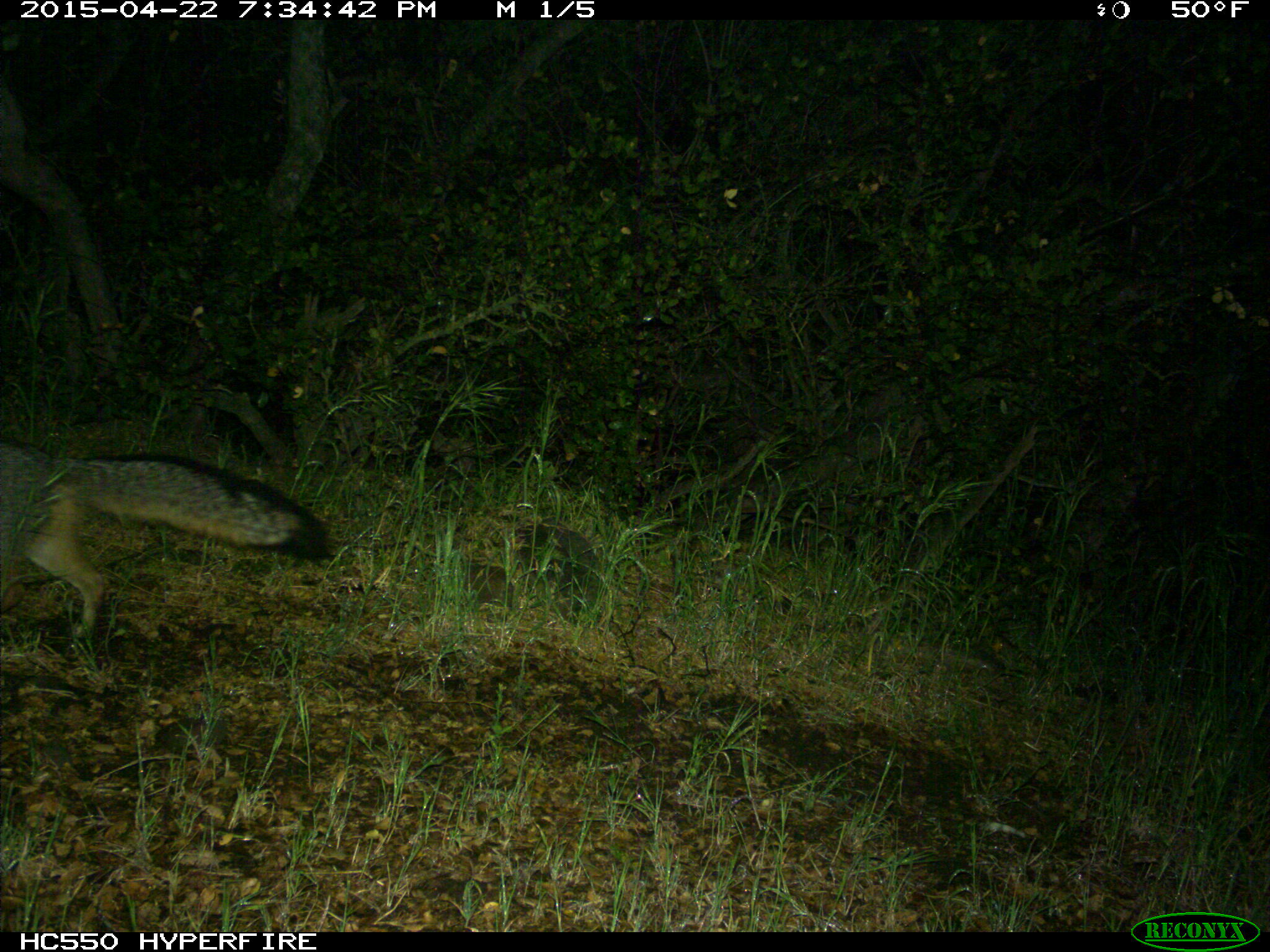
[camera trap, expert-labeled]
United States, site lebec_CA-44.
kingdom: Animalia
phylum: Chordata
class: Mammalia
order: Carnivora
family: Canidae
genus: Urocyon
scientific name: Urocyon cinereoargenteus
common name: gray fox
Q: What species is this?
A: Urocyon cinereoargenteus (gray fox).